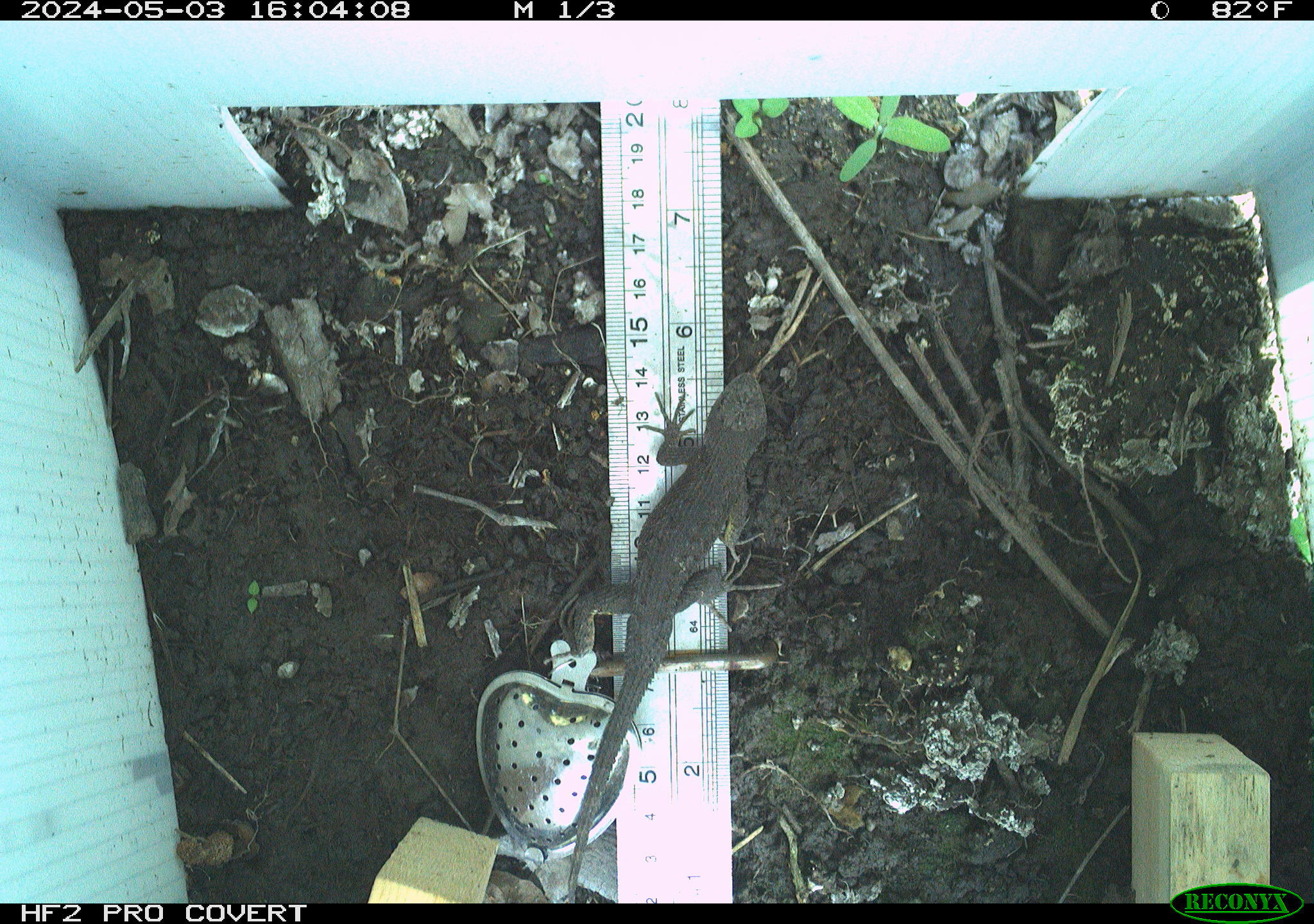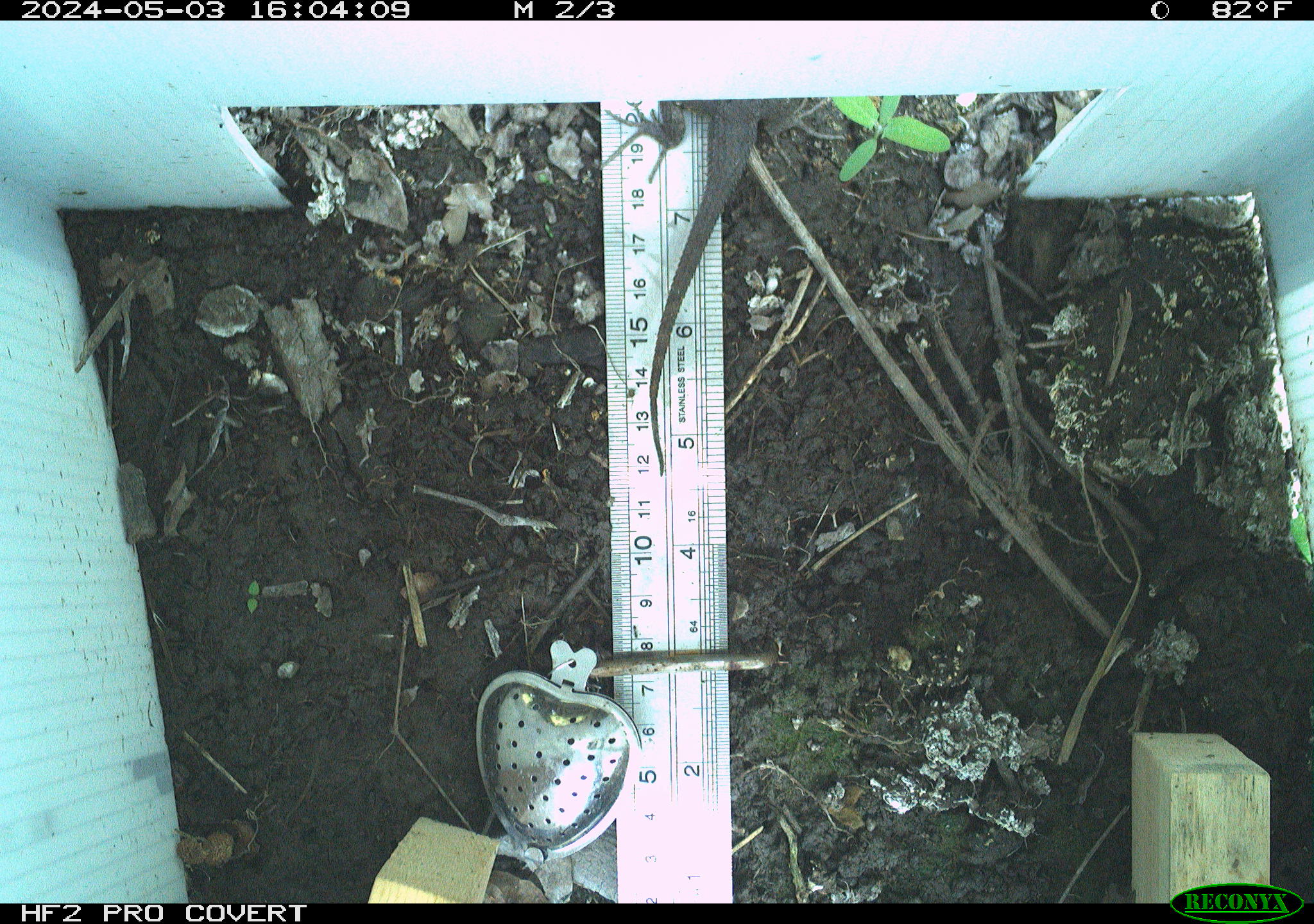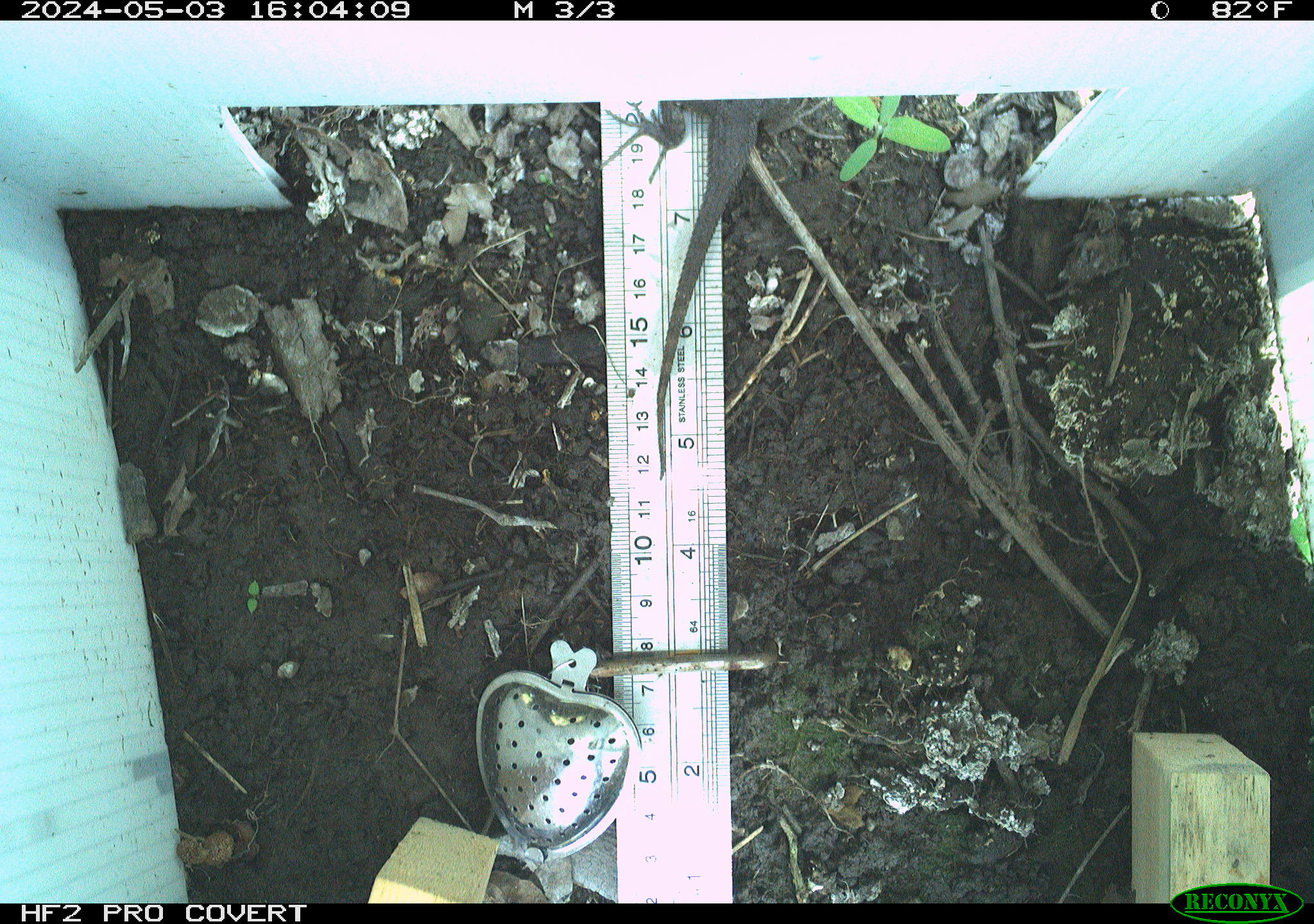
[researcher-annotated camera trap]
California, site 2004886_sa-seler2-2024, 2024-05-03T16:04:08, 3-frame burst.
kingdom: Animalia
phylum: Chordata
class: Reptilia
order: Squamata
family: Phrynosomatidae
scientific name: Phrynosomatidae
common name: phrynosomatid lizards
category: phrynosomatidae family